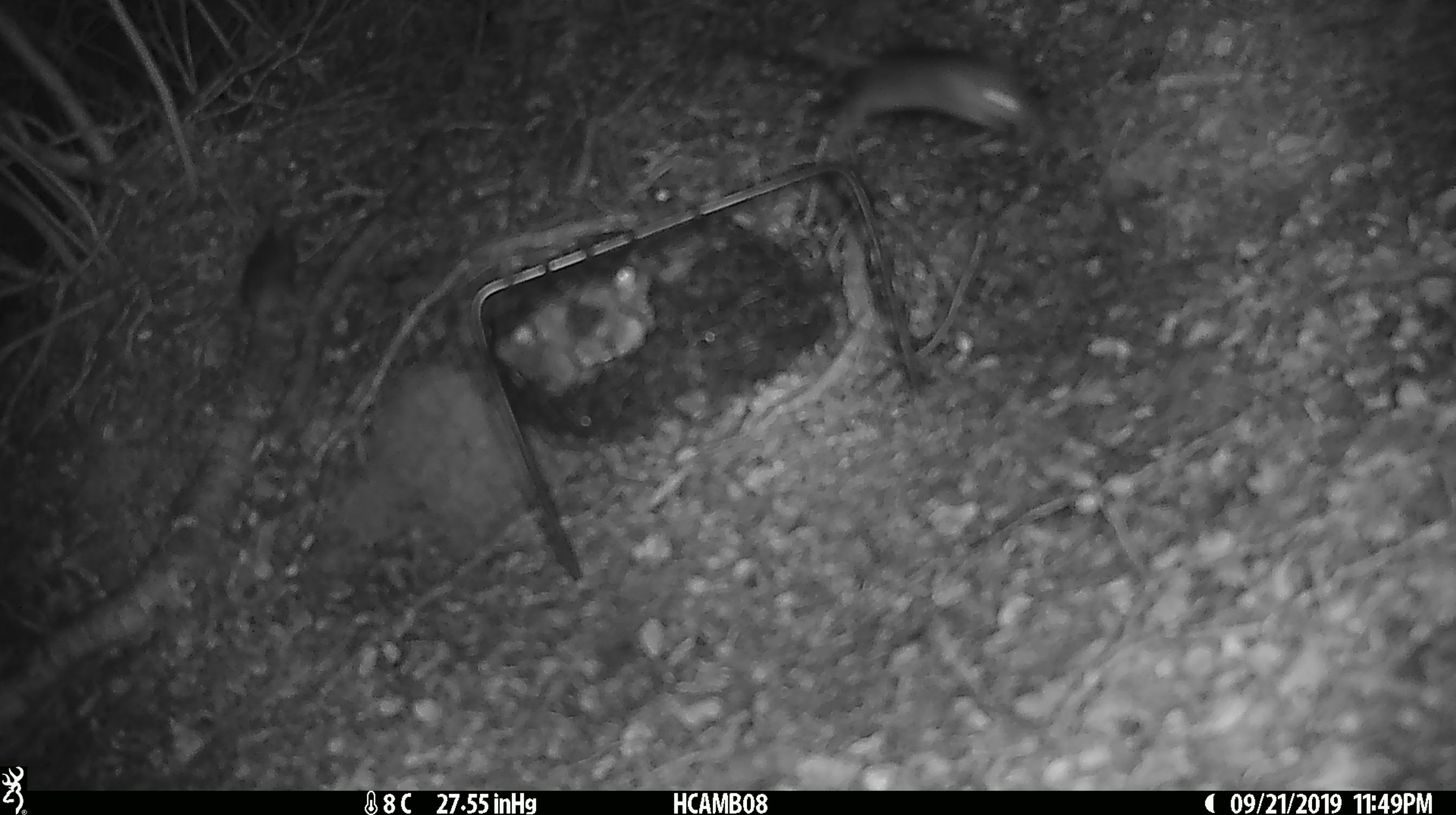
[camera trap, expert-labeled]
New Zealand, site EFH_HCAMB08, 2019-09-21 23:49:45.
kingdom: Animalia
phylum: Chordata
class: Mammalia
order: Rodentia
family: Muridae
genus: Mus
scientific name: Mus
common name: mouse